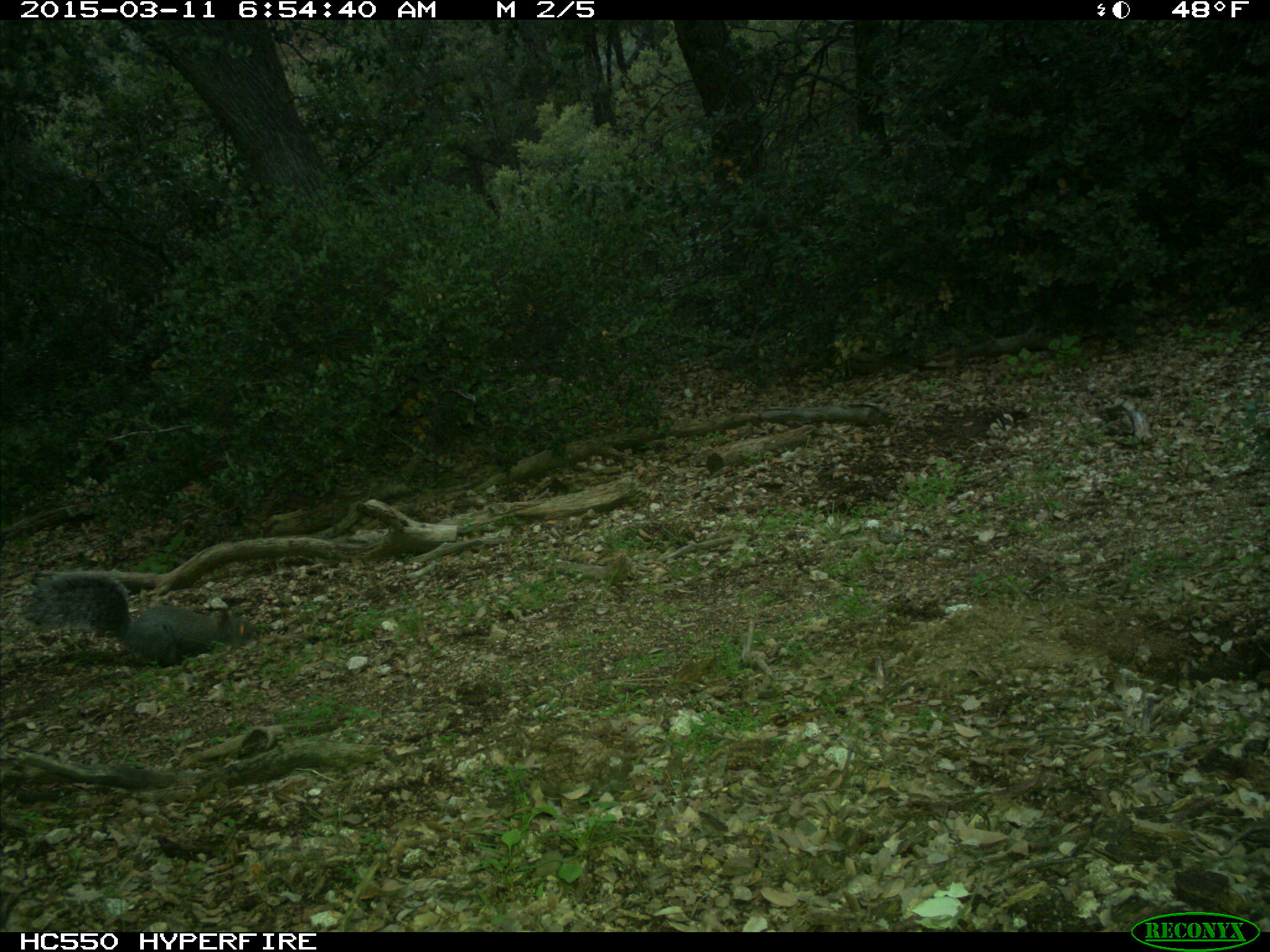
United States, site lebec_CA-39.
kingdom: Animalia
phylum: Chordata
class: Mammalia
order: Rodentia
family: Sciuridae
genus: Sciurus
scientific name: Sciurus carolinensis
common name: eastern gray squirrel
Sciurus carolinensis (eastern gray squirrel).